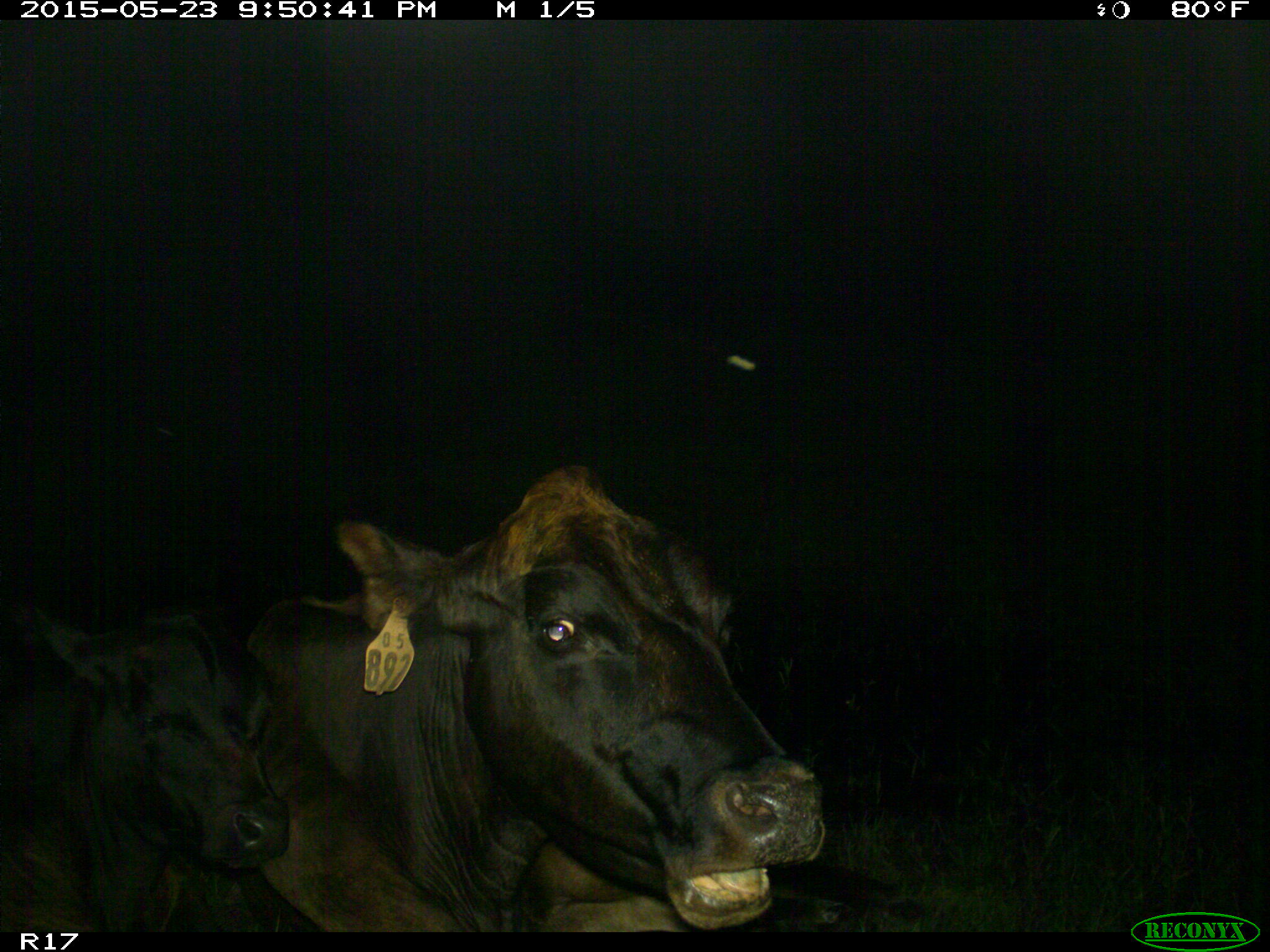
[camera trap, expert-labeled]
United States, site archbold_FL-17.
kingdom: Animalia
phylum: Chordata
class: Mammalia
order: Artiodactyla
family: Bovidae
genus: Bos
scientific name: Bos taurus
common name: domestic cow